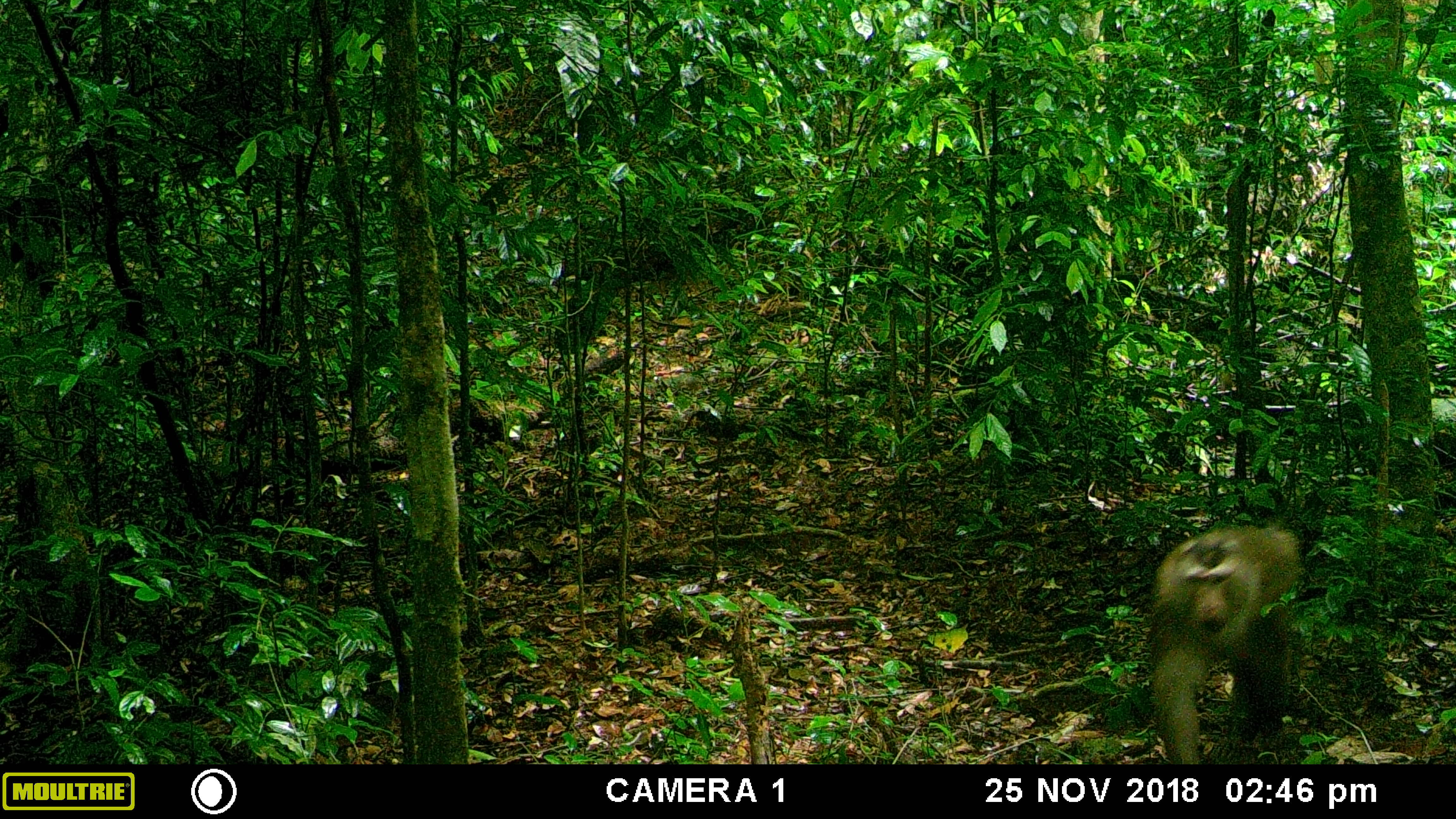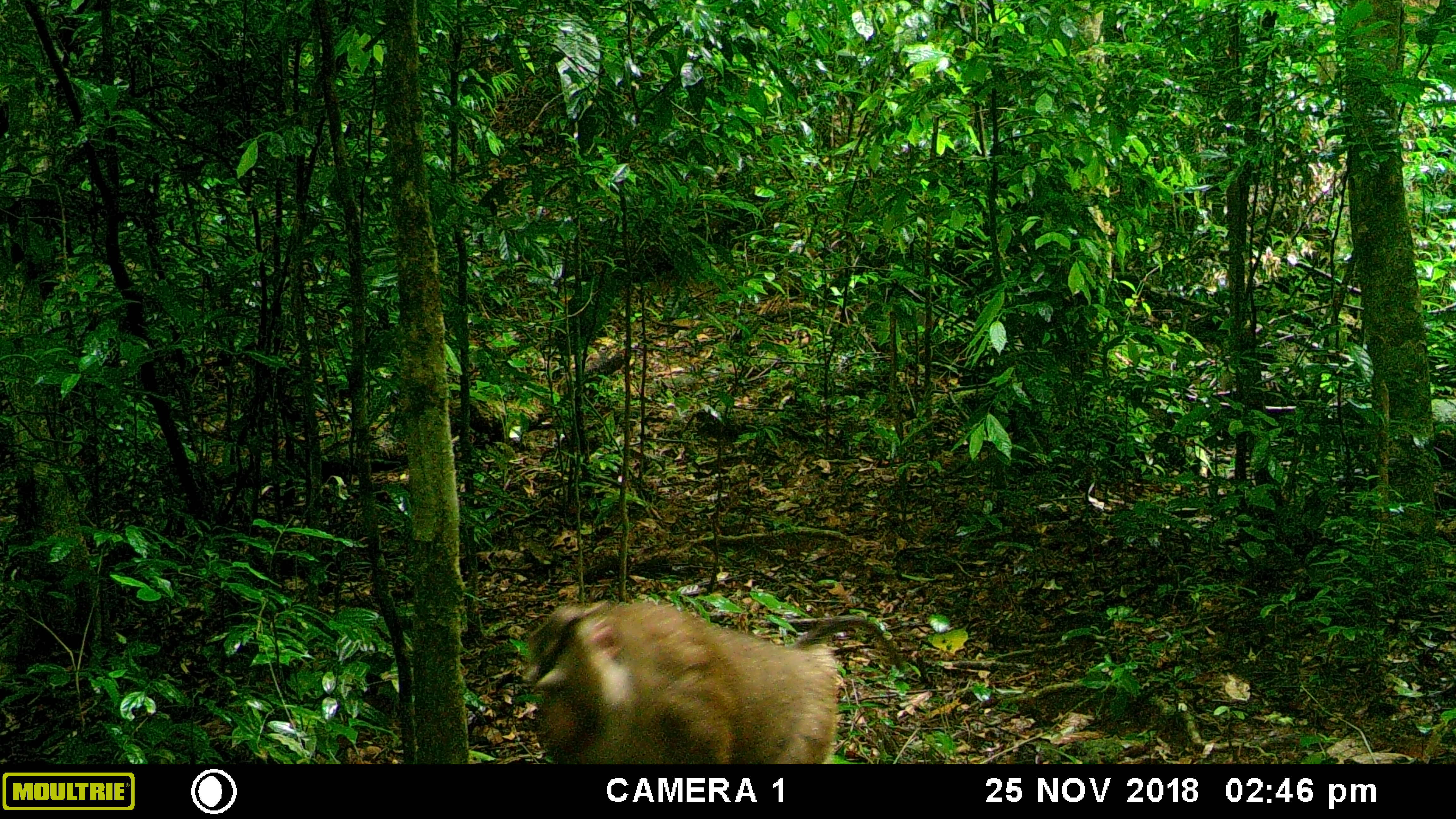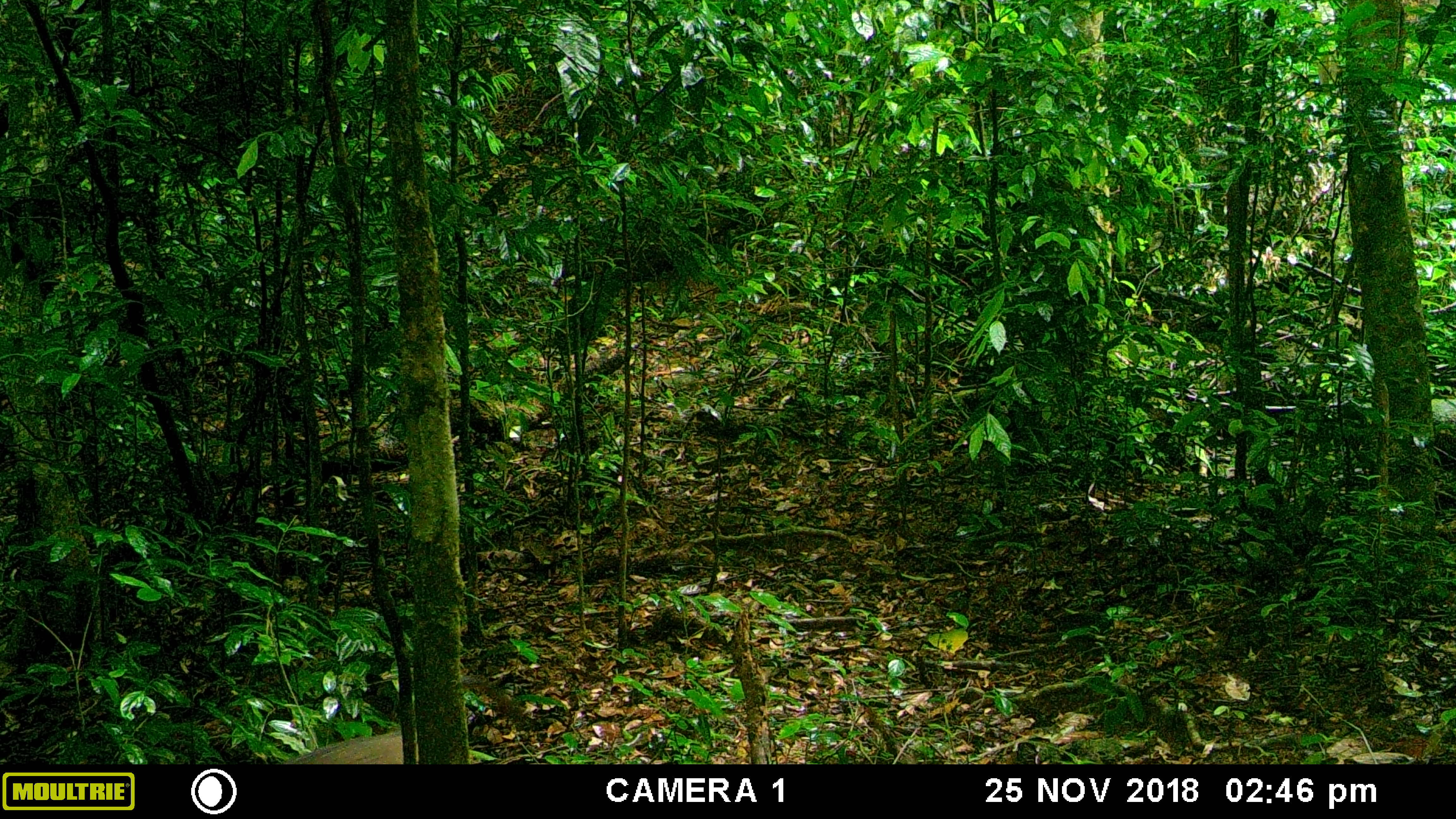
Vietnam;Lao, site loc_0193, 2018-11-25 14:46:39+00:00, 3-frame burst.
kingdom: Animalia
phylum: Chordata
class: Mammalia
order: Primates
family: Cercopithecidae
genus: Macaca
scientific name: Macaca nemestrina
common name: pig-tailed macaque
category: pig tailed macaque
Pig tailed macaque (pig-tailed macaque) (Macaca nemestrina). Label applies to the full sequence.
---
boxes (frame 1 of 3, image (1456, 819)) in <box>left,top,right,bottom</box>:
pig tailed macaque: <box>1150,525,1302,762</box>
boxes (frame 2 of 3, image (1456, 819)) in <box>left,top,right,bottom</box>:
pig tailed macaque: <box>519,599,903,762</box>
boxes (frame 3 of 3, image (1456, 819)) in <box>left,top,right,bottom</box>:
pig tailed macaque: <box>279,729,416,763</box>